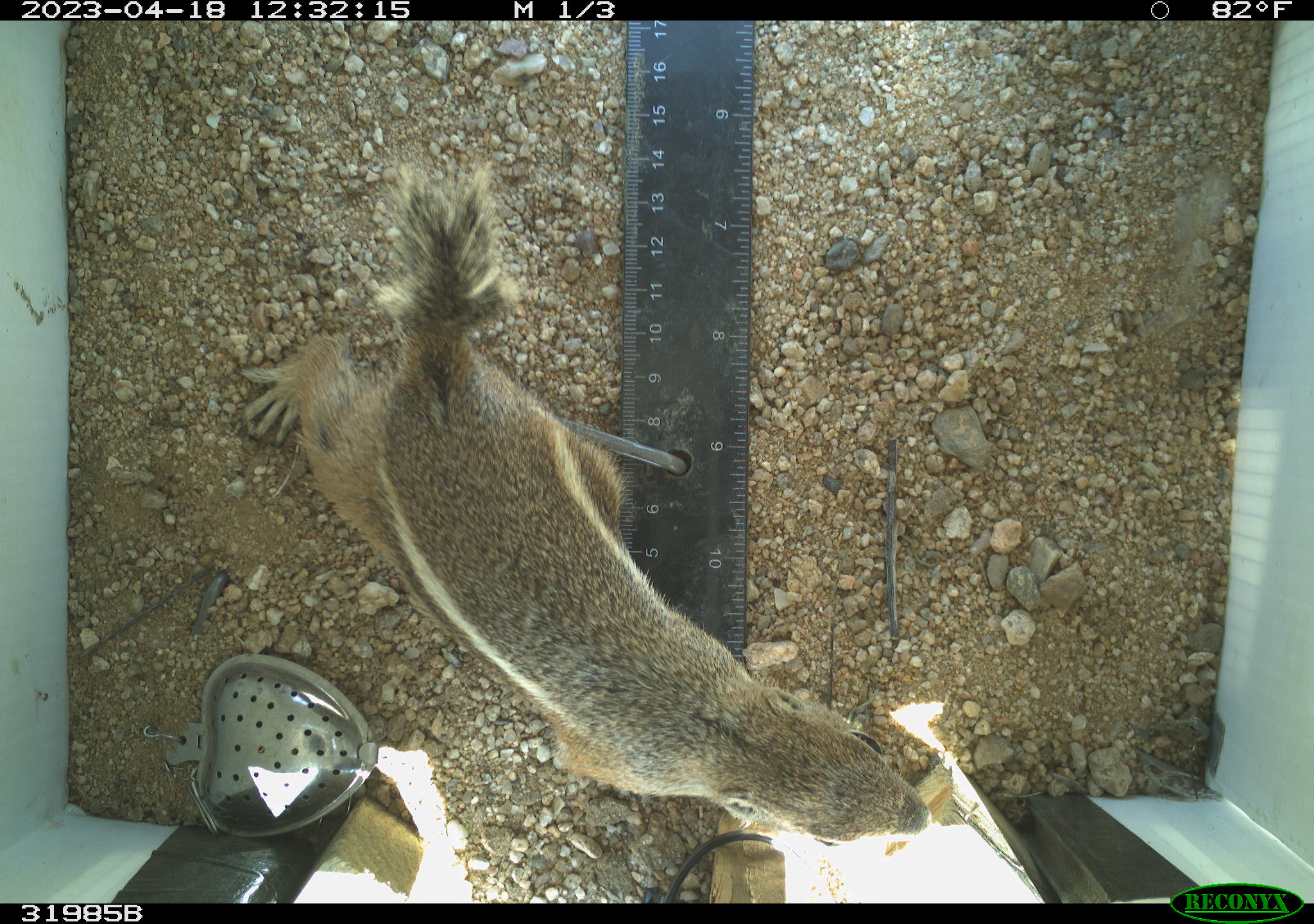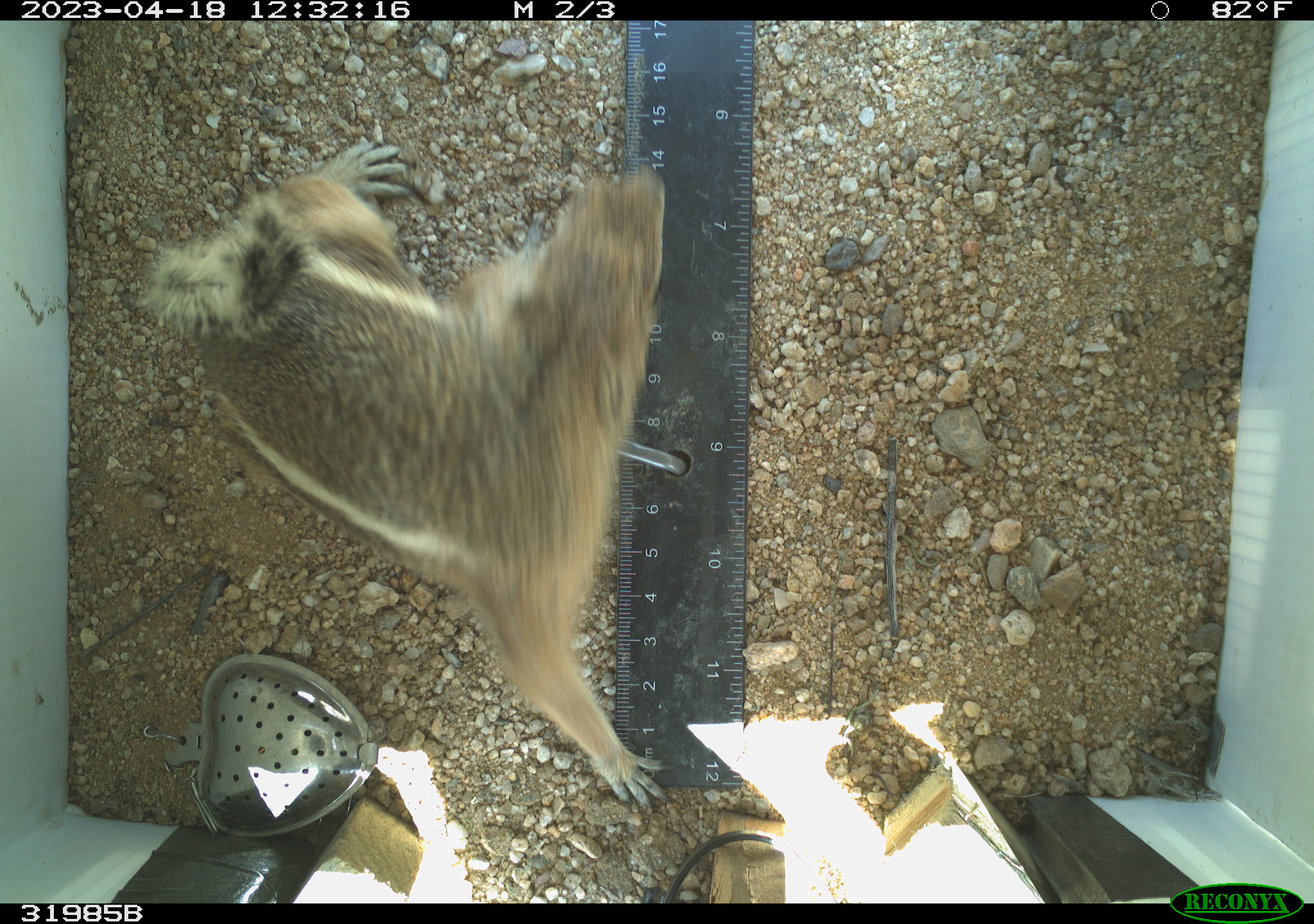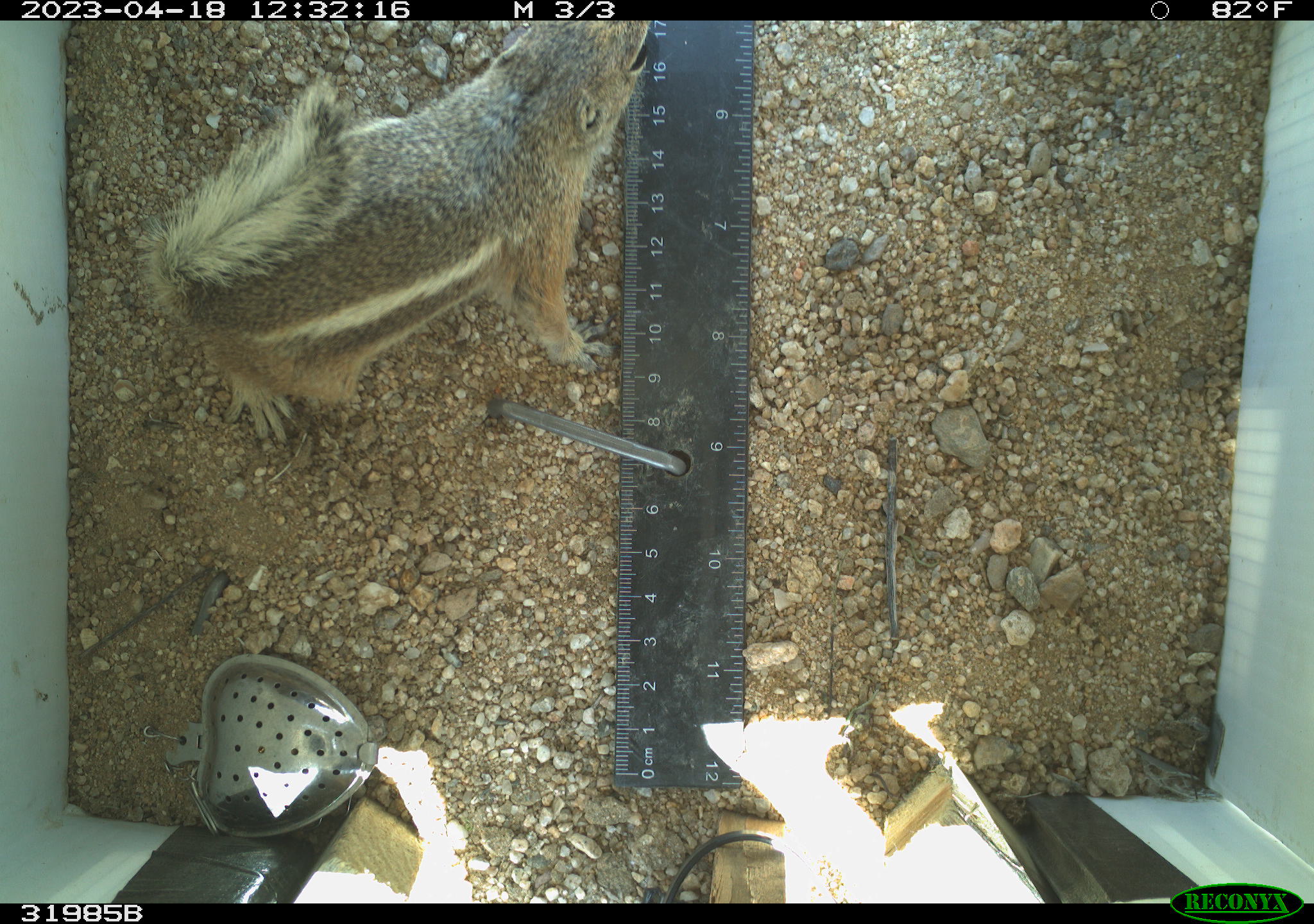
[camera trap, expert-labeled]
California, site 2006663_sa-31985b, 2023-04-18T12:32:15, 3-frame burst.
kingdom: Animalia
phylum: Chordata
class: Mammalia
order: Rodentia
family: Sciuridae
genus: Ammospermophilus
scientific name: Ammospermophilus leucurus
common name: white-tailed antelope squirrel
White-tailed antelope squirrel (Ammospermophilus leucurus).